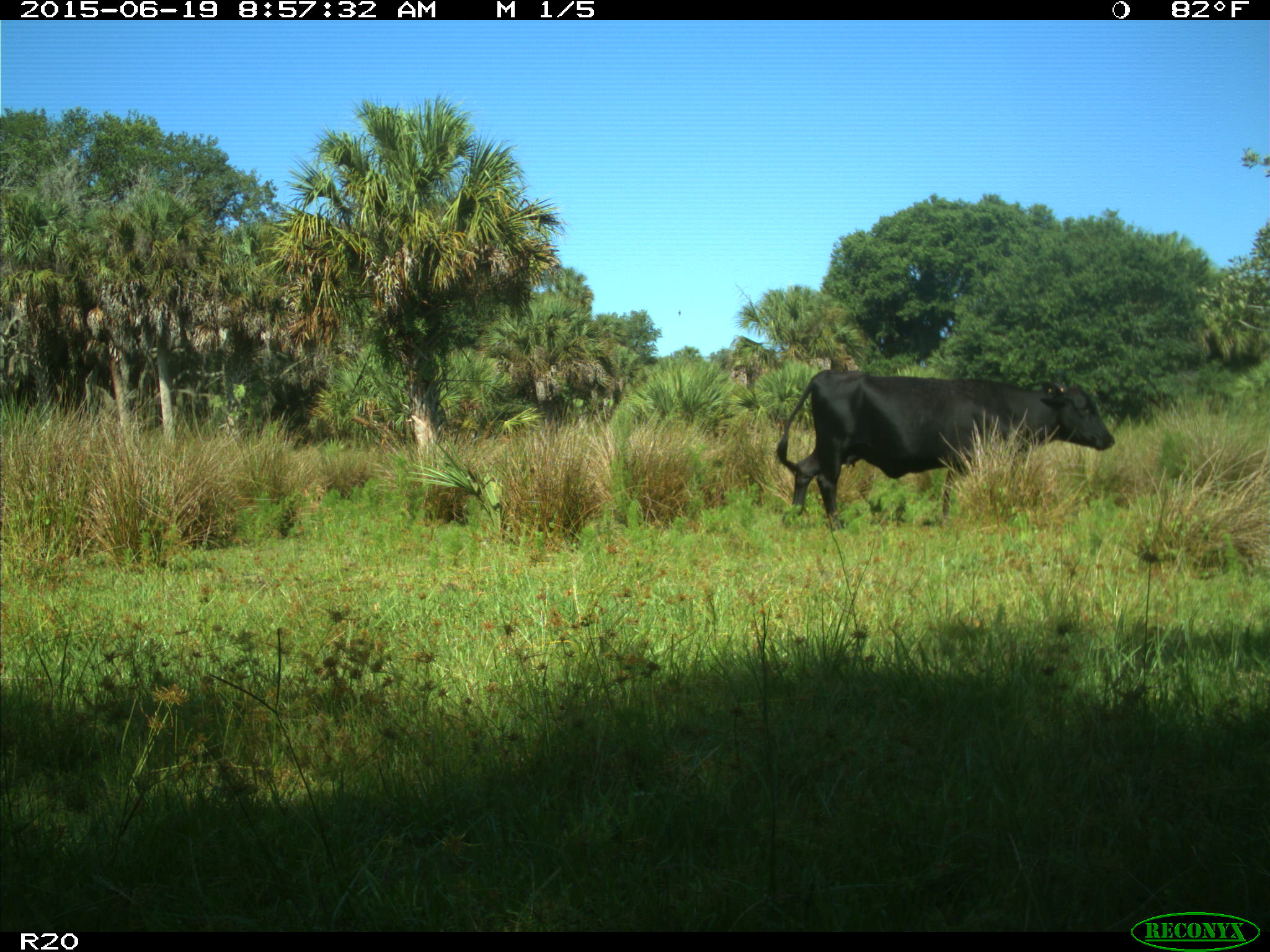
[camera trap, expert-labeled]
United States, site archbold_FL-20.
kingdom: Animalia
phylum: Chordata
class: Mammalia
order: Artiodactyla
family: Bovidae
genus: Bos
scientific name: Bos taurus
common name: domestic cow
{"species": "Bos taurus (domestic cow)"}